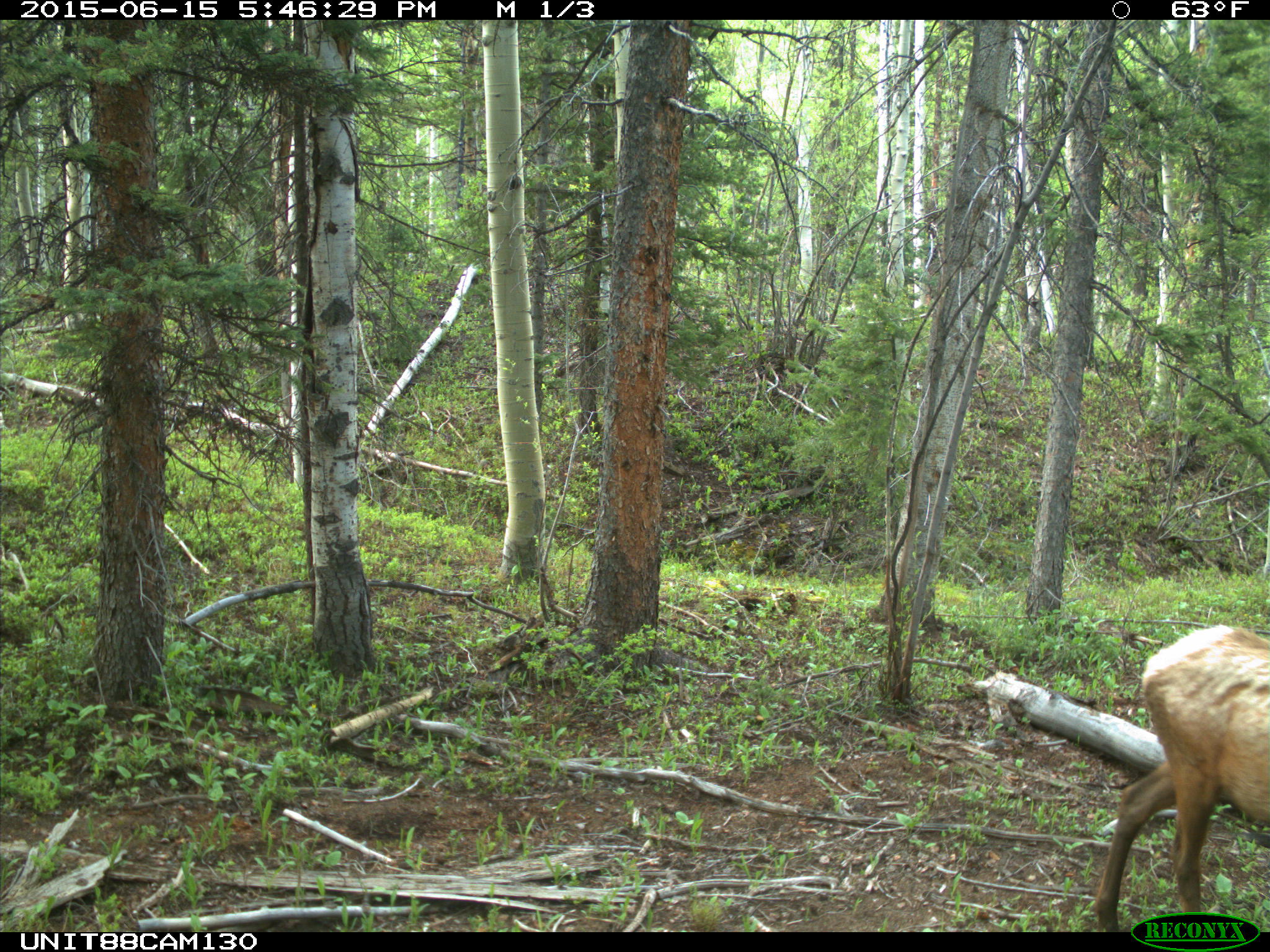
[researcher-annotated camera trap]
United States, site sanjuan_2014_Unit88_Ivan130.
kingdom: Animalia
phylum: Chordata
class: Mammalia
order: Artiodactyla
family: Cervidae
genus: Cervus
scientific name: Cervus elaphus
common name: red deer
Cervus elaphus (red deer).